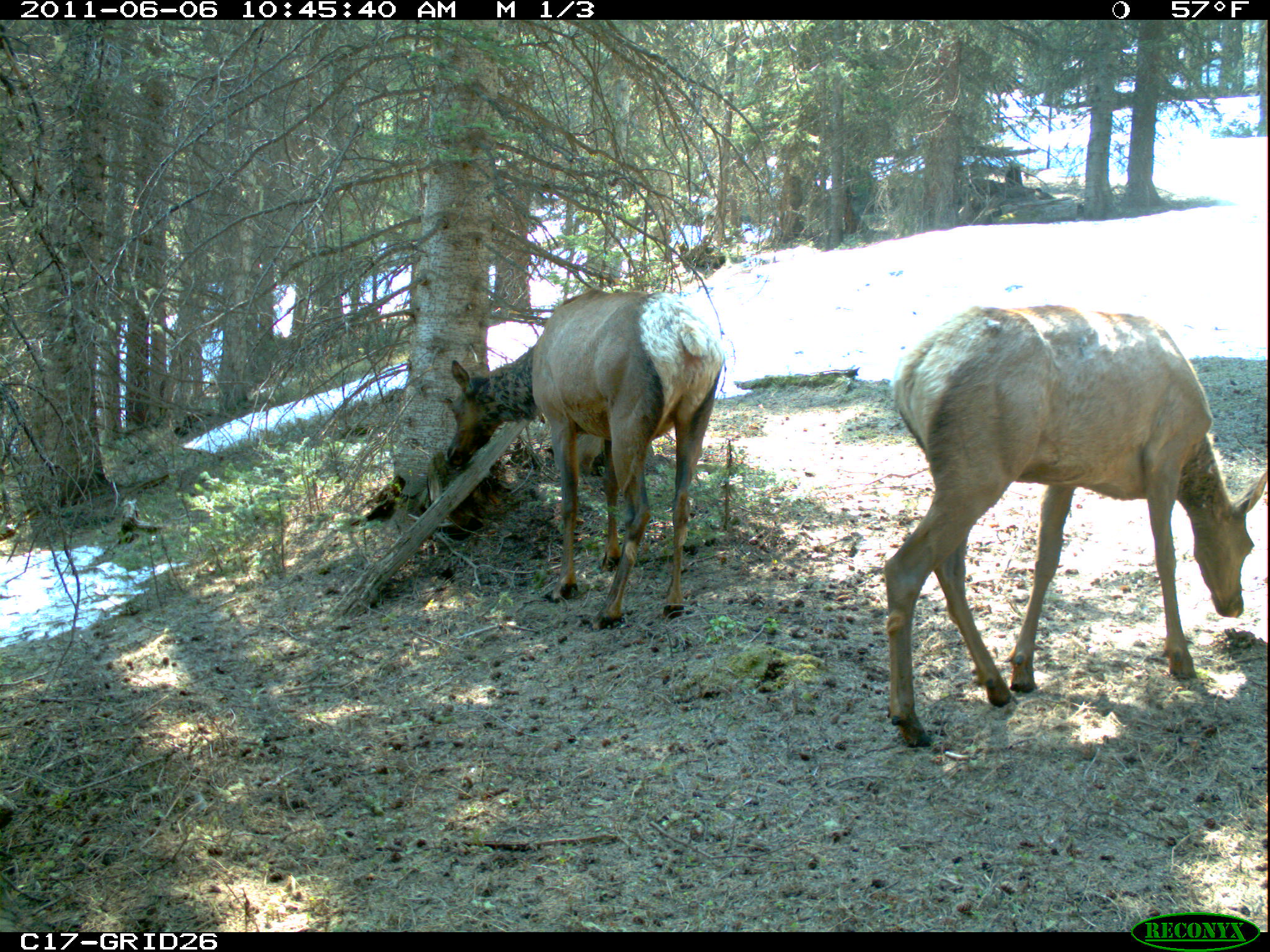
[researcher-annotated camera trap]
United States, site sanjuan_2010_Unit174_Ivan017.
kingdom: Animalia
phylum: Chordata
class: Mammalia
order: Artiodactyla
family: Cervidae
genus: Cervus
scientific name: Cervus elaphus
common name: red deer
Cervus elaphus (red deer).